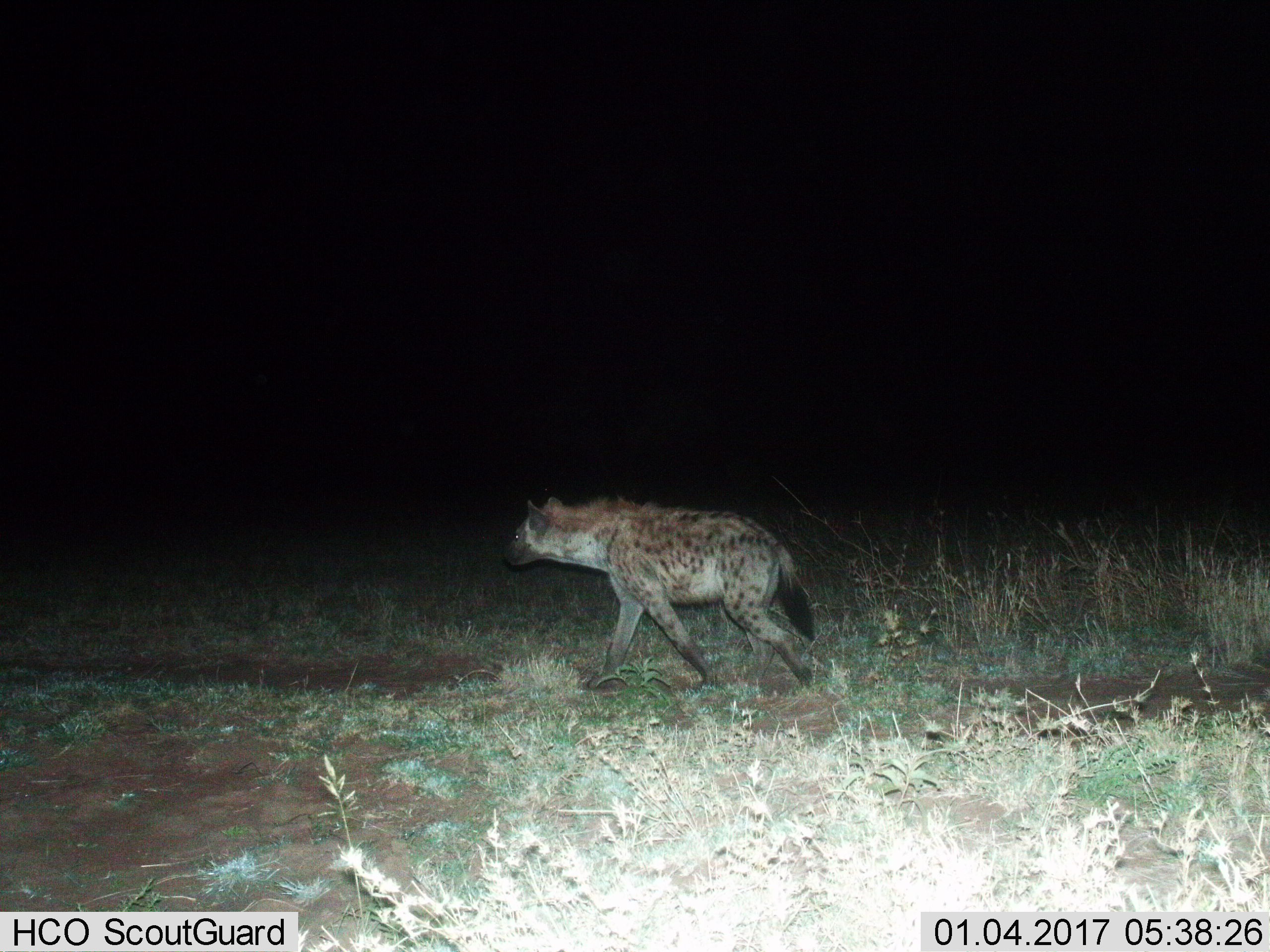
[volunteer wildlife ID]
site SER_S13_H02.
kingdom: Animalia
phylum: Chordata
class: Mammalia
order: Carnivora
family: Hyaenidae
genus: Crocuta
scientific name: Crocuta crocuta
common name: spotted hyena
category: hyenaspotted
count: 1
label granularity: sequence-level